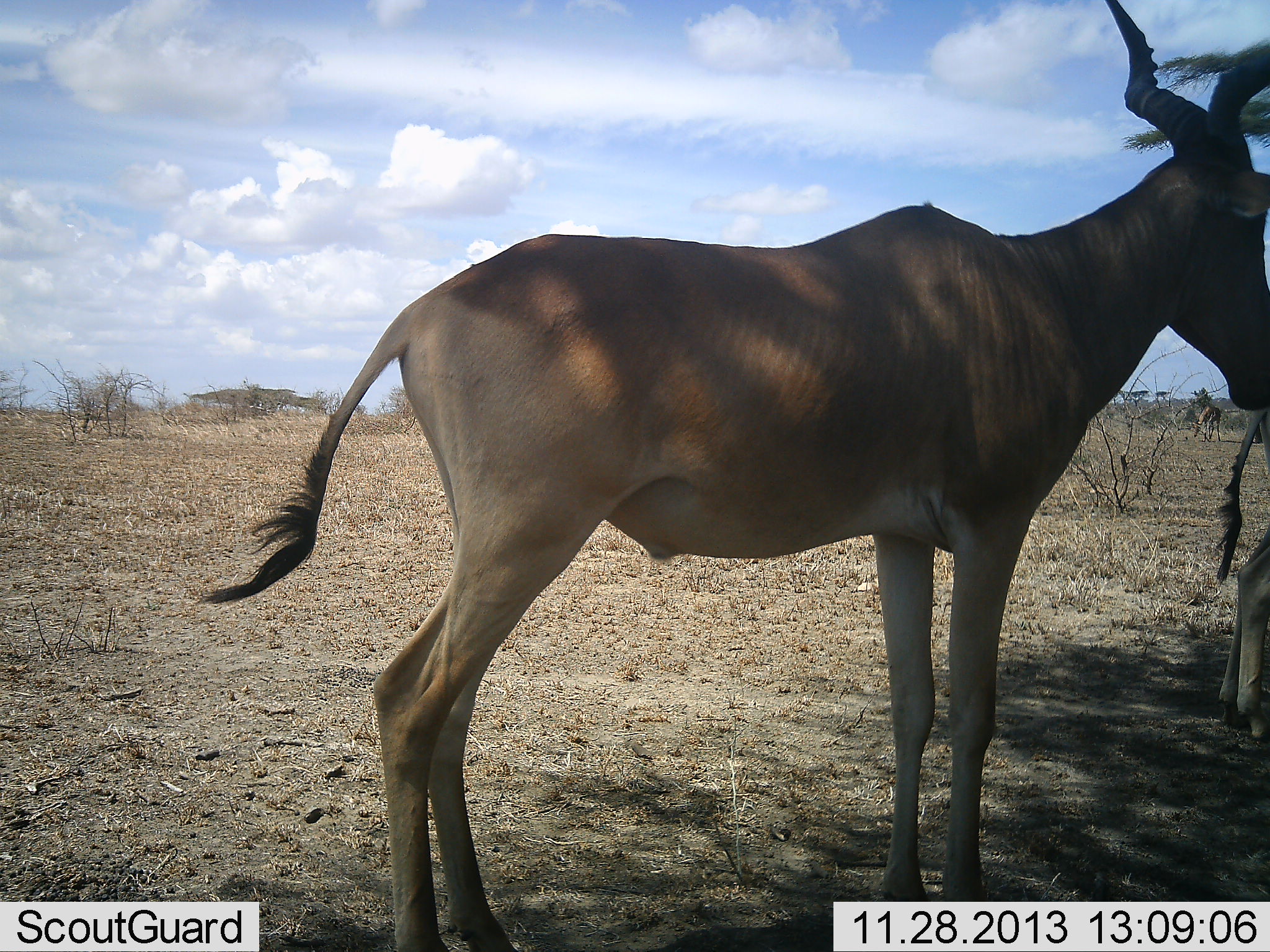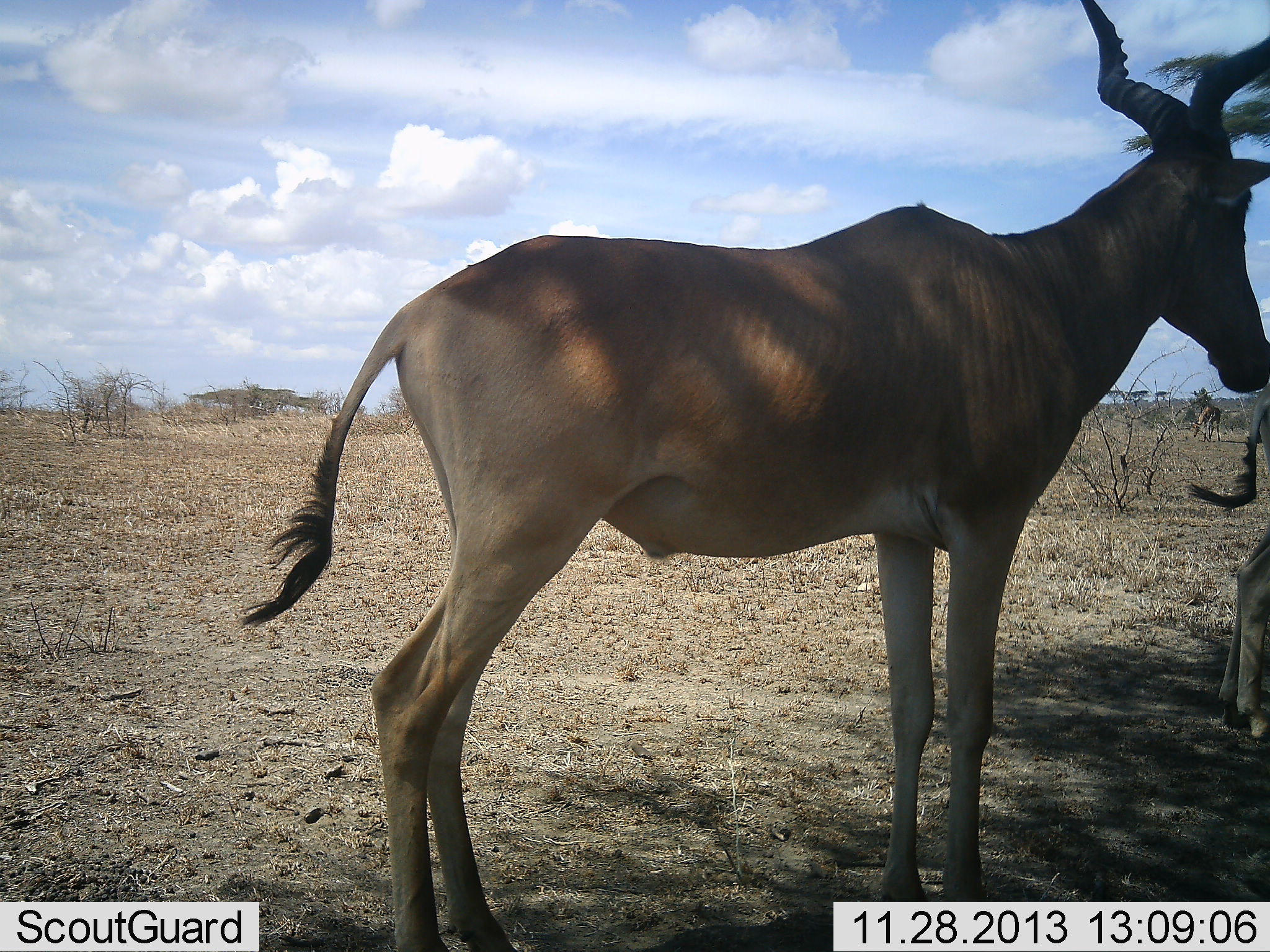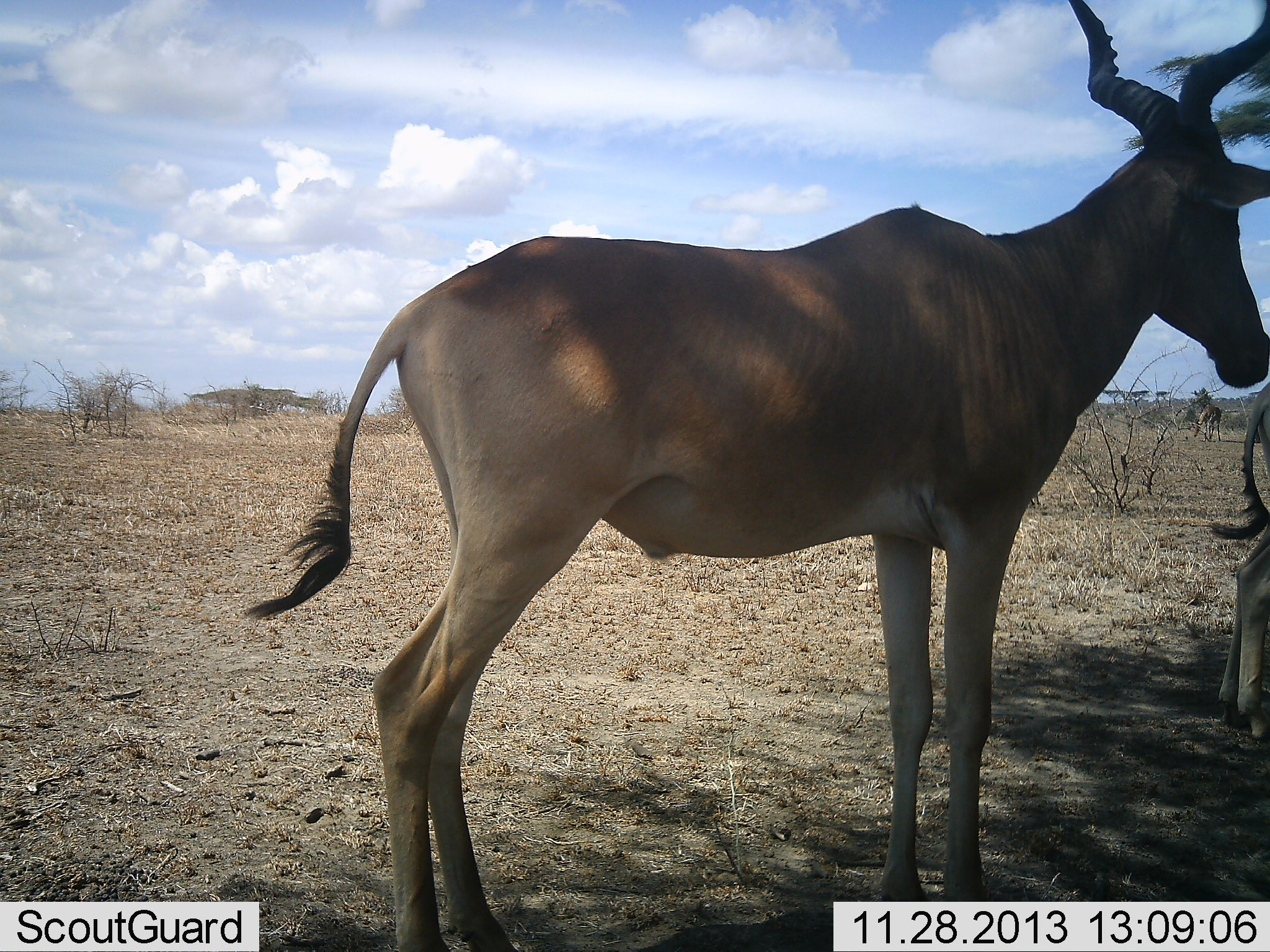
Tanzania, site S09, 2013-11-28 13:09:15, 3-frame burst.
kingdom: Animalia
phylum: Chordata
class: Mammalia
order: Artiodactyla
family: Bovidae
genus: Alcelaphus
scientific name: Alcelaphus buselaphus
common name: hartebeest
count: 2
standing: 90%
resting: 0%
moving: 10%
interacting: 0%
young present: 0%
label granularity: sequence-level